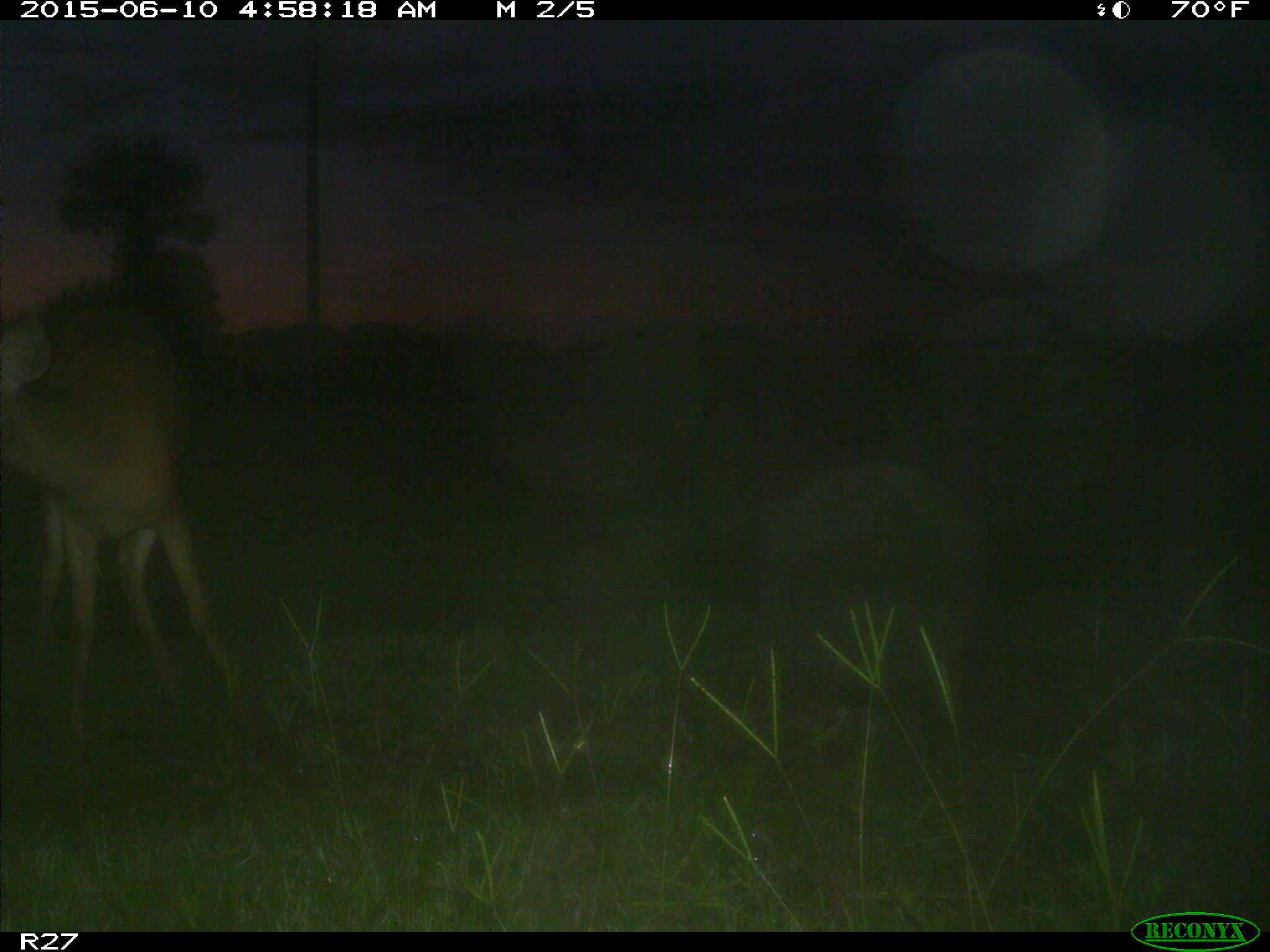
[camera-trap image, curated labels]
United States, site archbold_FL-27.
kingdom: Animalia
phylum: Chordata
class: Mammalia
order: Artiodactyla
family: Cervidae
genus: Odocoileus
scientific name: Odocoileus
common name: deer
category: unidentified deer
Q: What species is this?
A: Unidentified deer (deer) (Odocoileus).